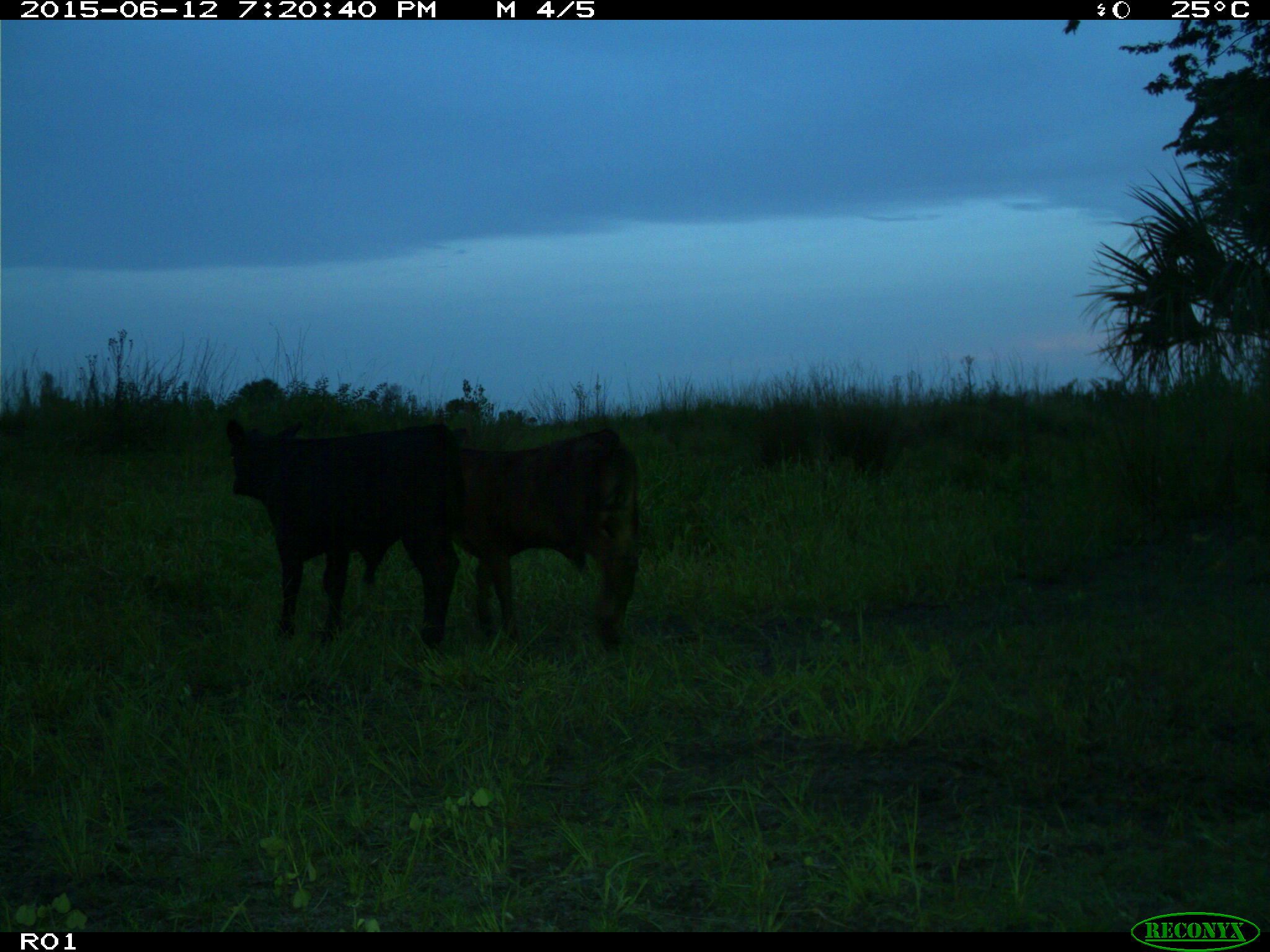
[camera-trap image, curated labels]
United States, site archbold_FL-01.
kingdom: Animalia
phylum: Chordata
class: Mammalia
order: Artiodactyla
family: Bovidae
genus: Bos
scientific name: Bos taurus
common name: domestic cow